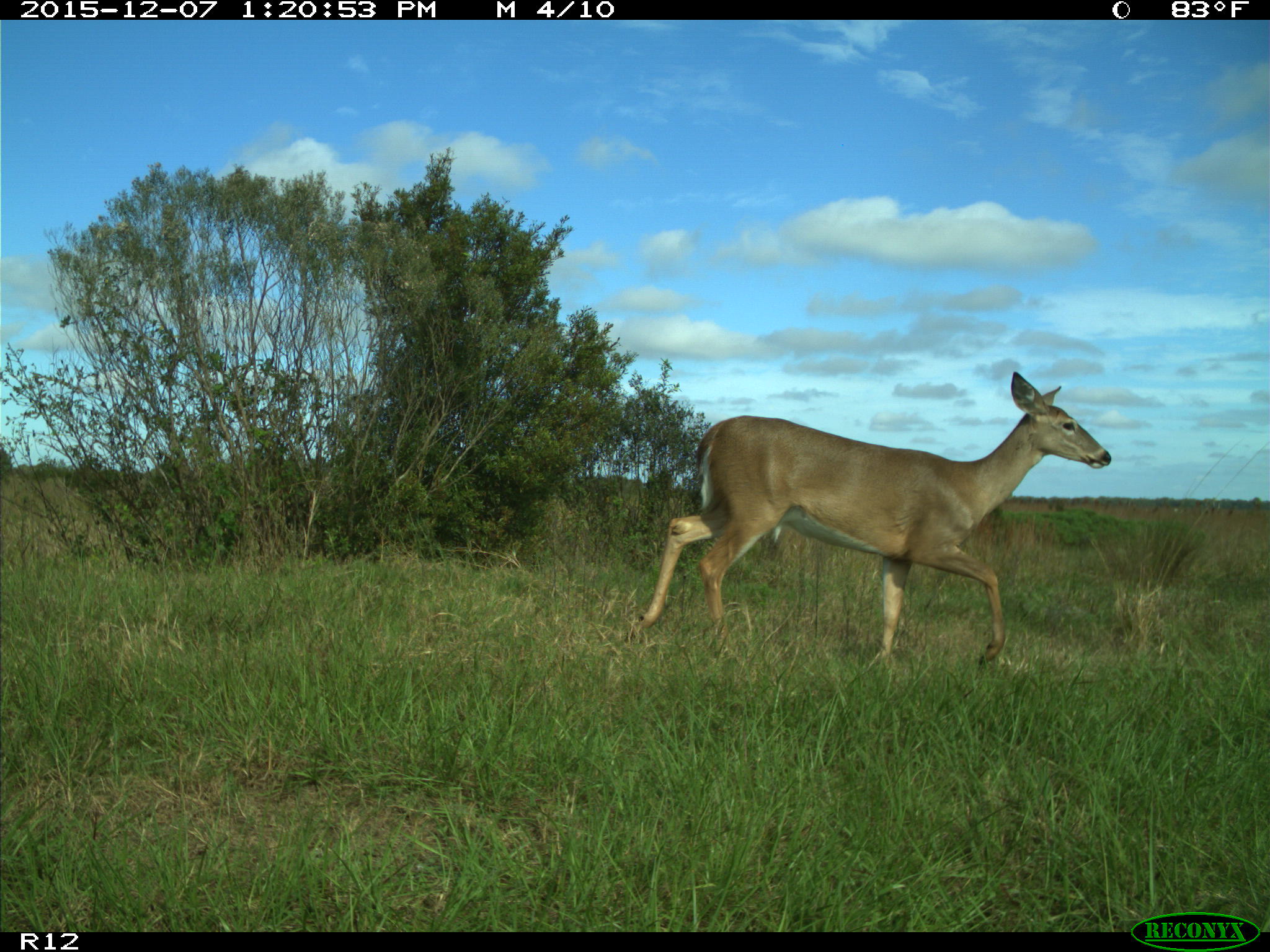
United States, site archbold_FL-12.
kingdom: Animalia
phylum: Chordata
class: Mammalia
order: Artiodactyla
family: Cervidae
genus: Odocoileus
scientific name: Odocoileus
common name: deer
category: unidentified deer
Unidentified deer (deer) (Odocoileus).